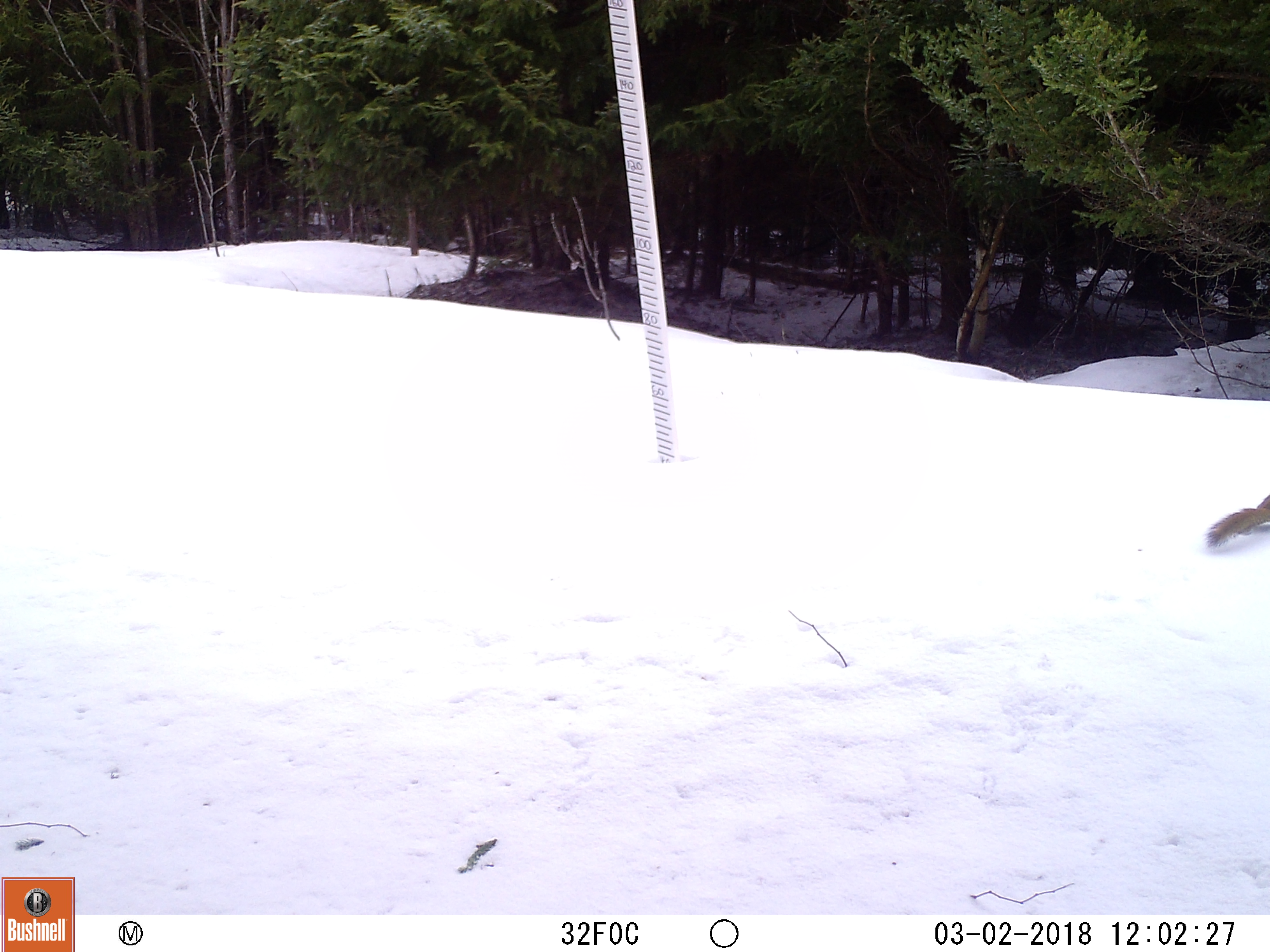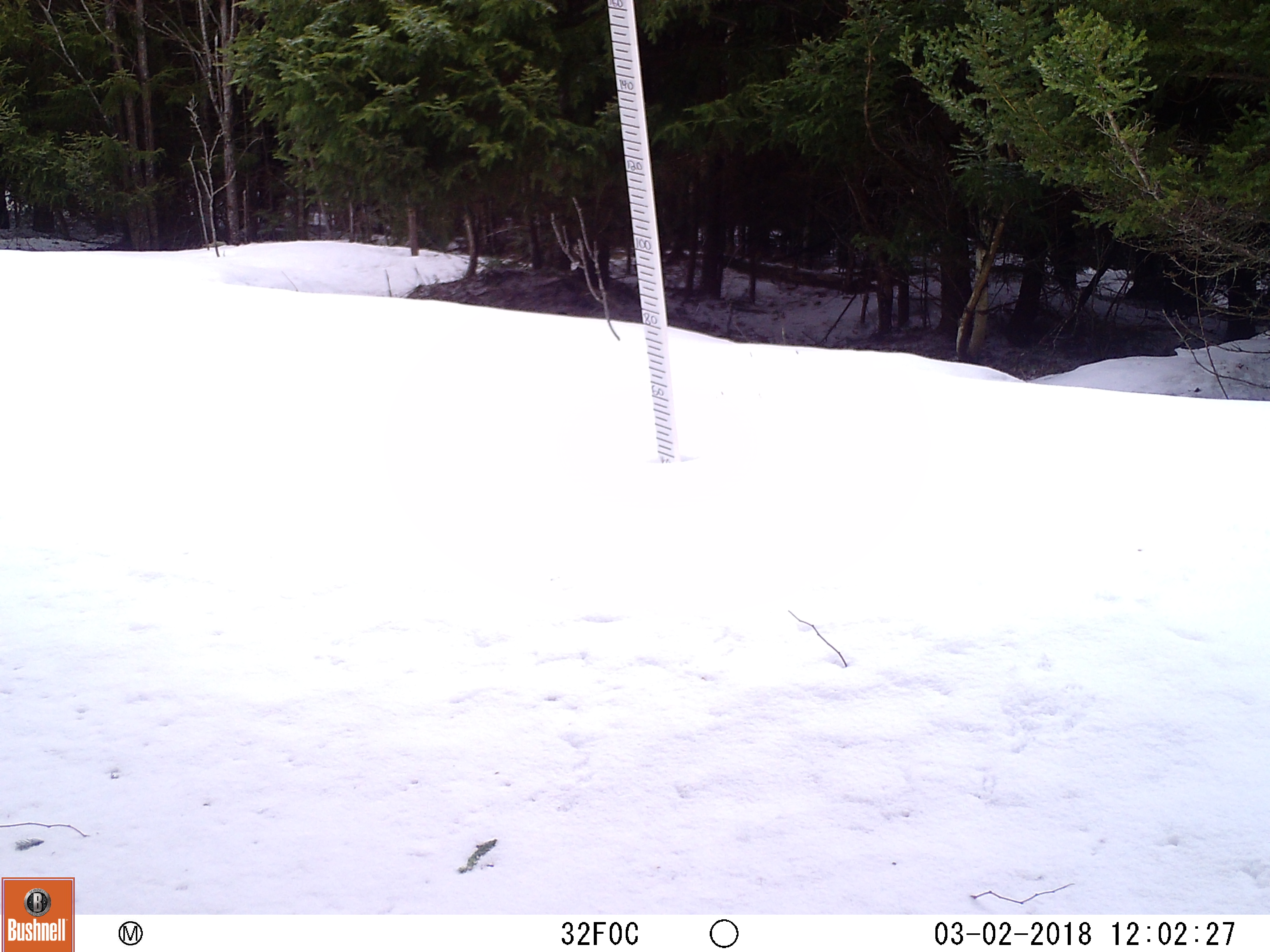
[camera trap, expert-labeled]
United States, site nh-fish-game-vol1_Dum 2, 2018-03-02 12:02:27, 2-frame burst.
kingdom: Animalia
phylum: Chordata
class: Mammalia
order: Rodentia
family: Sciuridae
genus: Tamiasciurus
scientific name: Tamiasciurus hudsonicus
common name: red squirrel